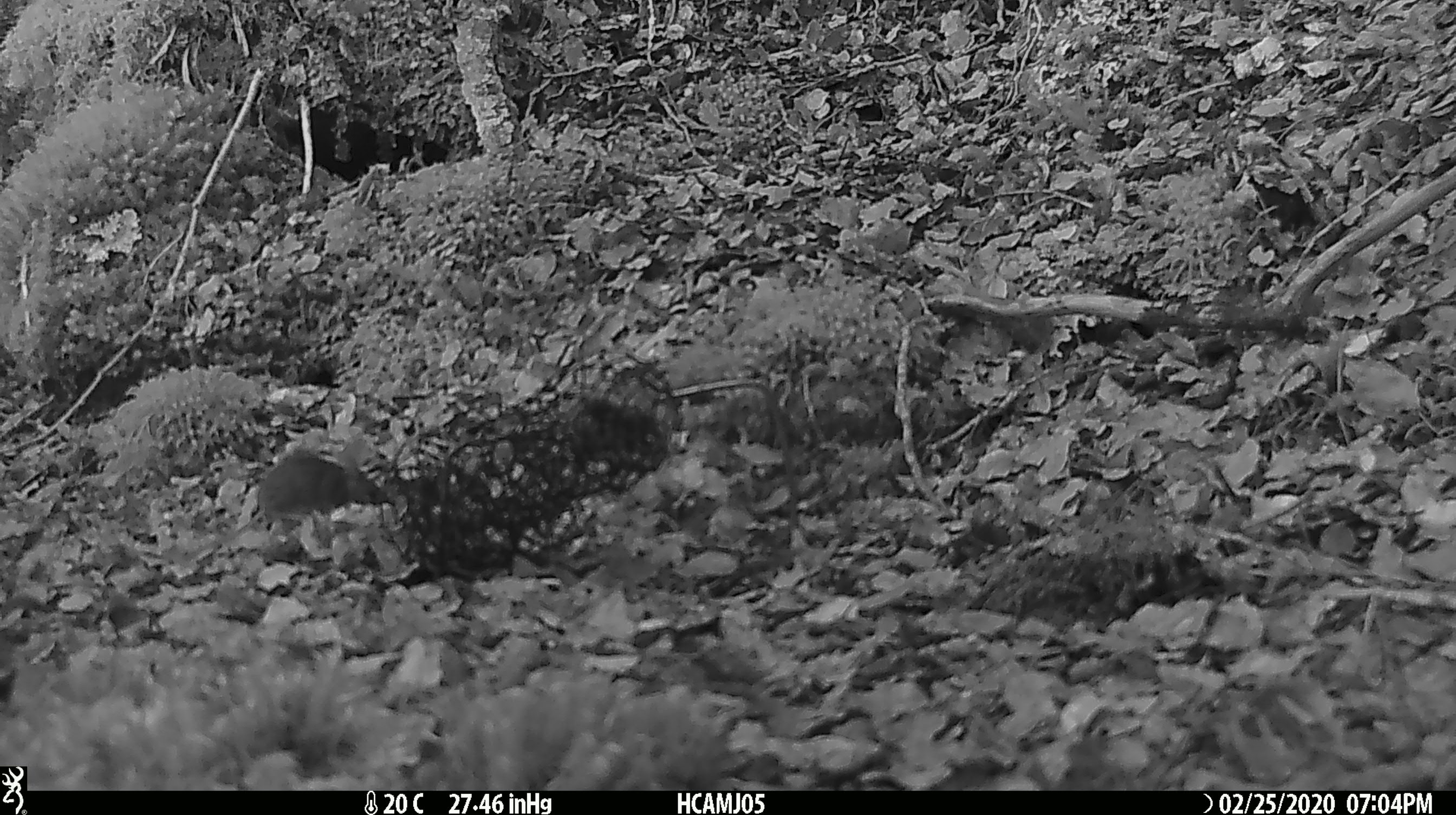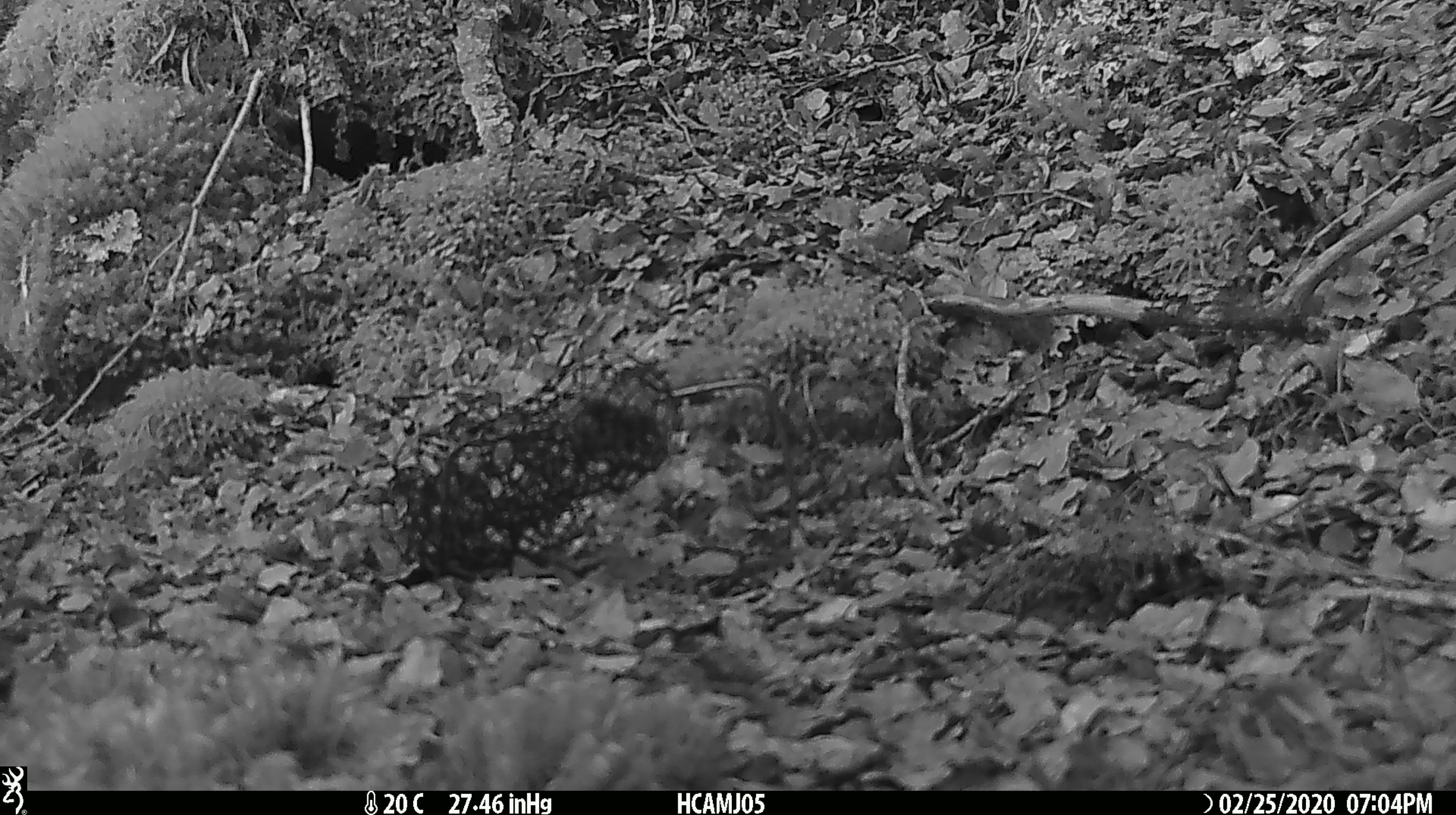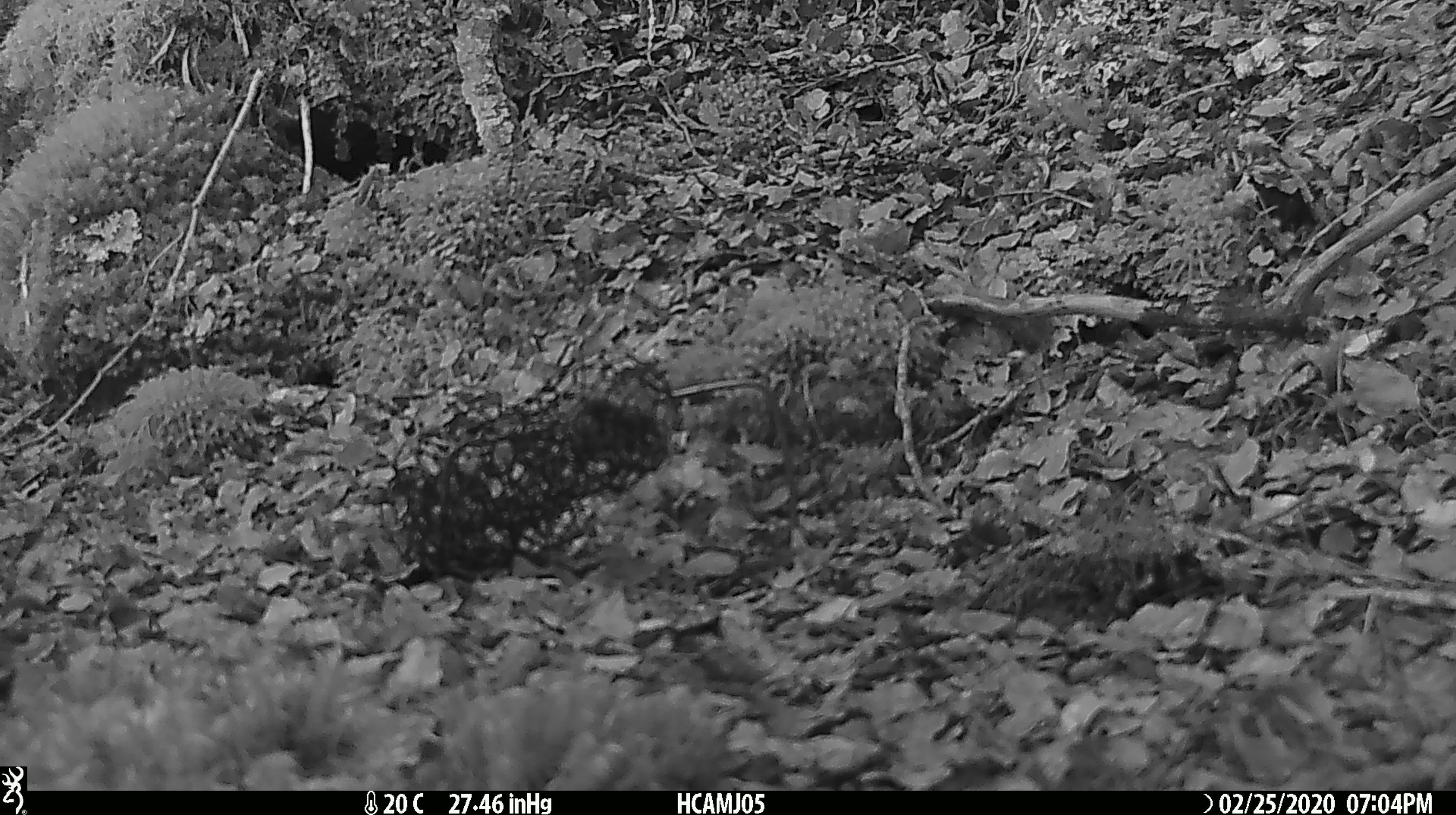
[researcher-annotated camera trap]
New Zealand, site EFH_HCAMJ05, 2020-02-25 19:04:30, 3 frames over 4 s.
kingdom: Animalia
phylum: Chordata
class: Mammalia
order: Rodentia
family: Muridae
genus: Mus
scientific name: Mus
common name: mouse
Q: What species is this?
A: Mouse (Mus).